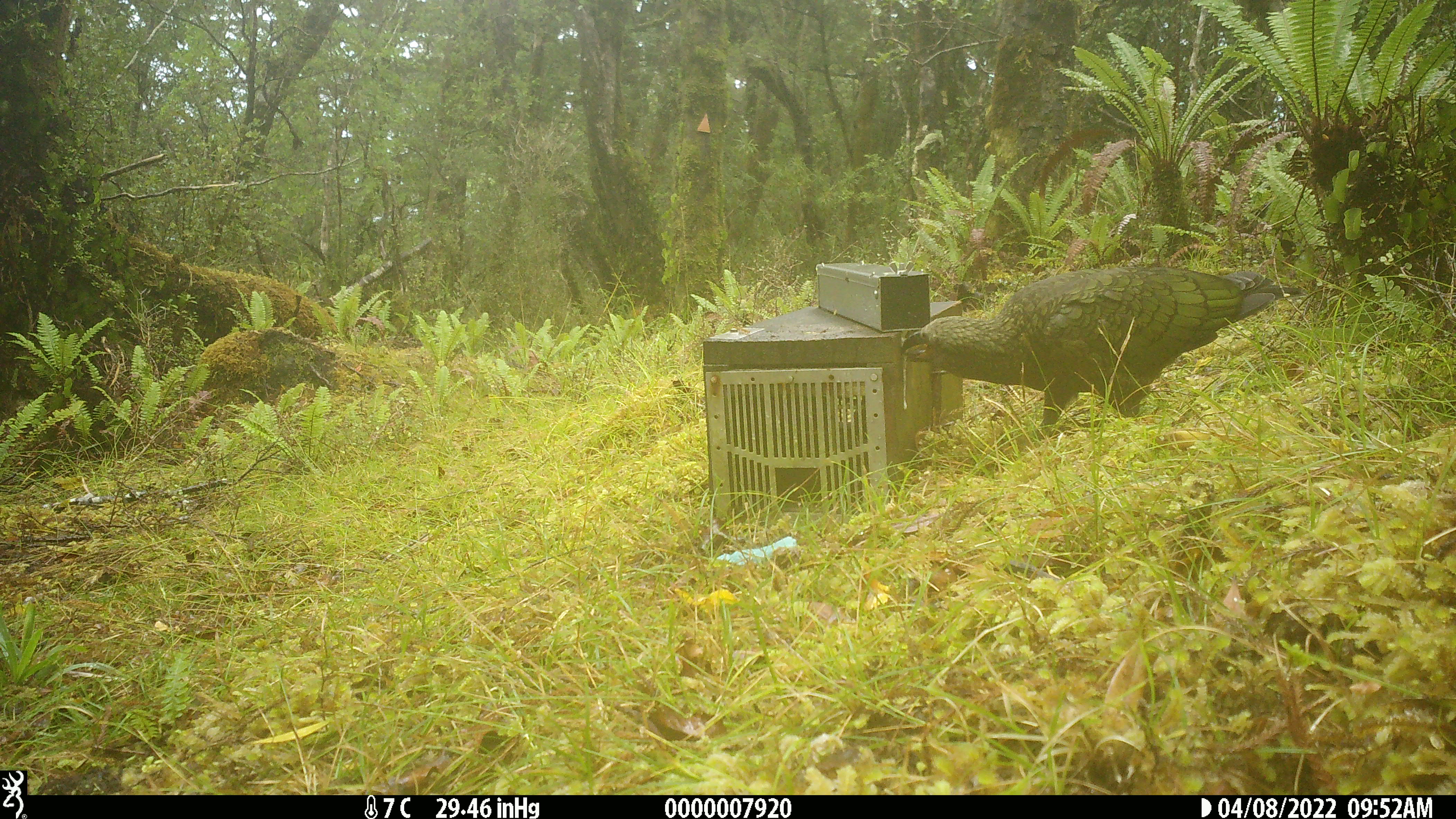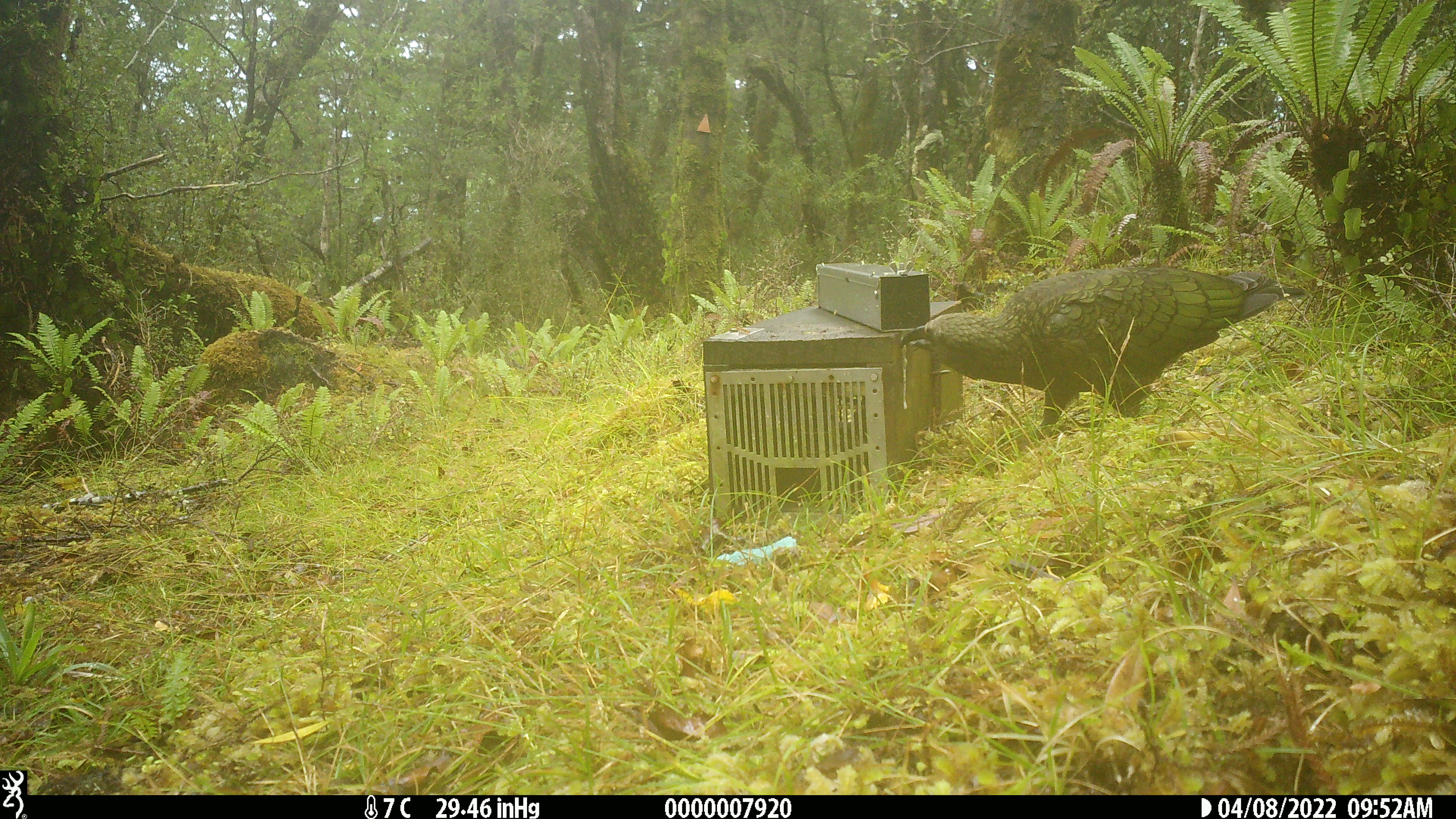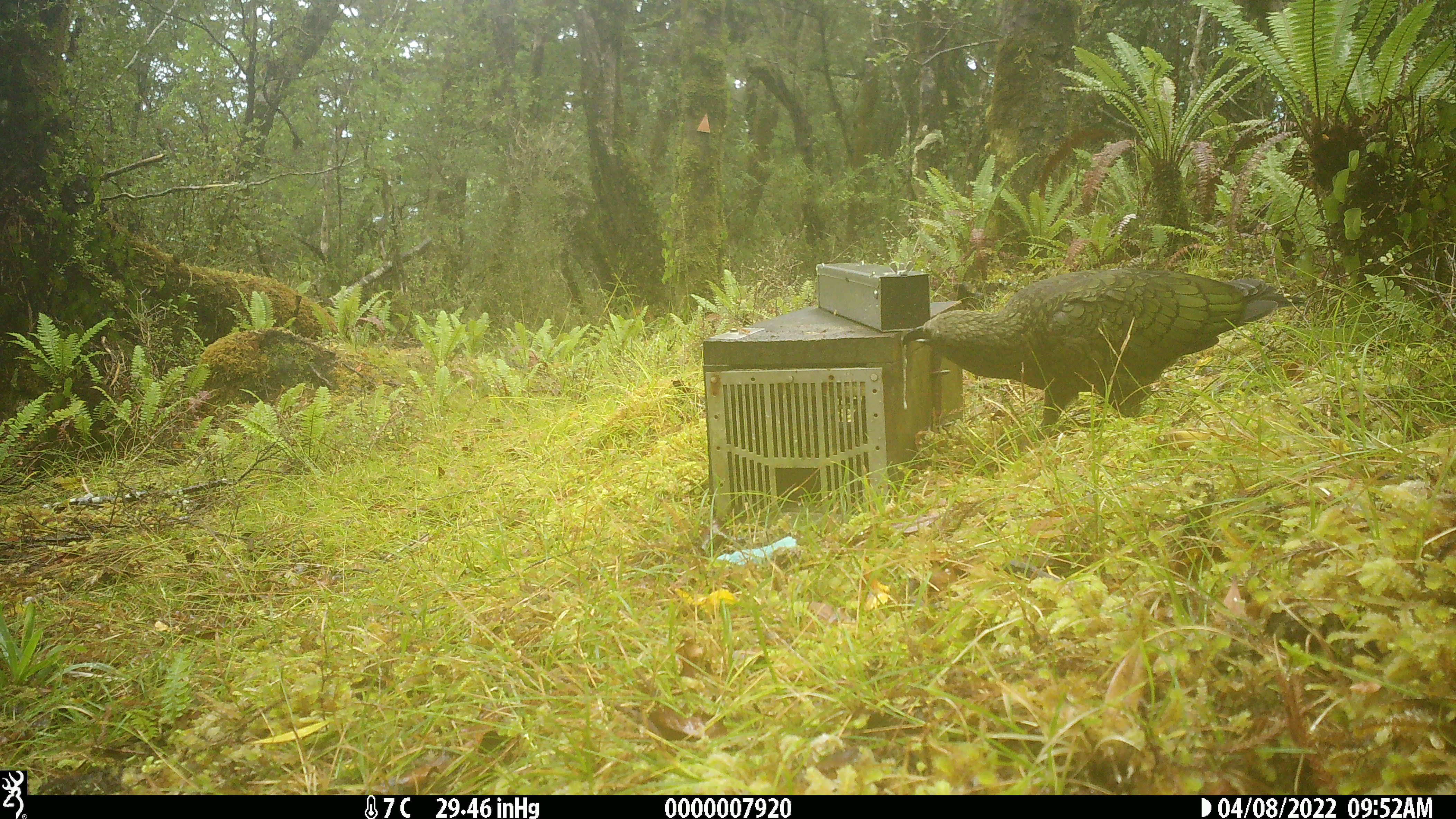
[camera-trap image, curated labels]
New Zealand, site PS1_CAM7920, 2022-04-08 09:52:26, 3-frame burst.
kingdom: Animalia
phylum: Chordata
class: Aves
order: Psittaciformes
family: Strigopidae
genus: Nestor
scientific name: Nestor notabilis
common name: kea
Kea (Nestor notabilis).